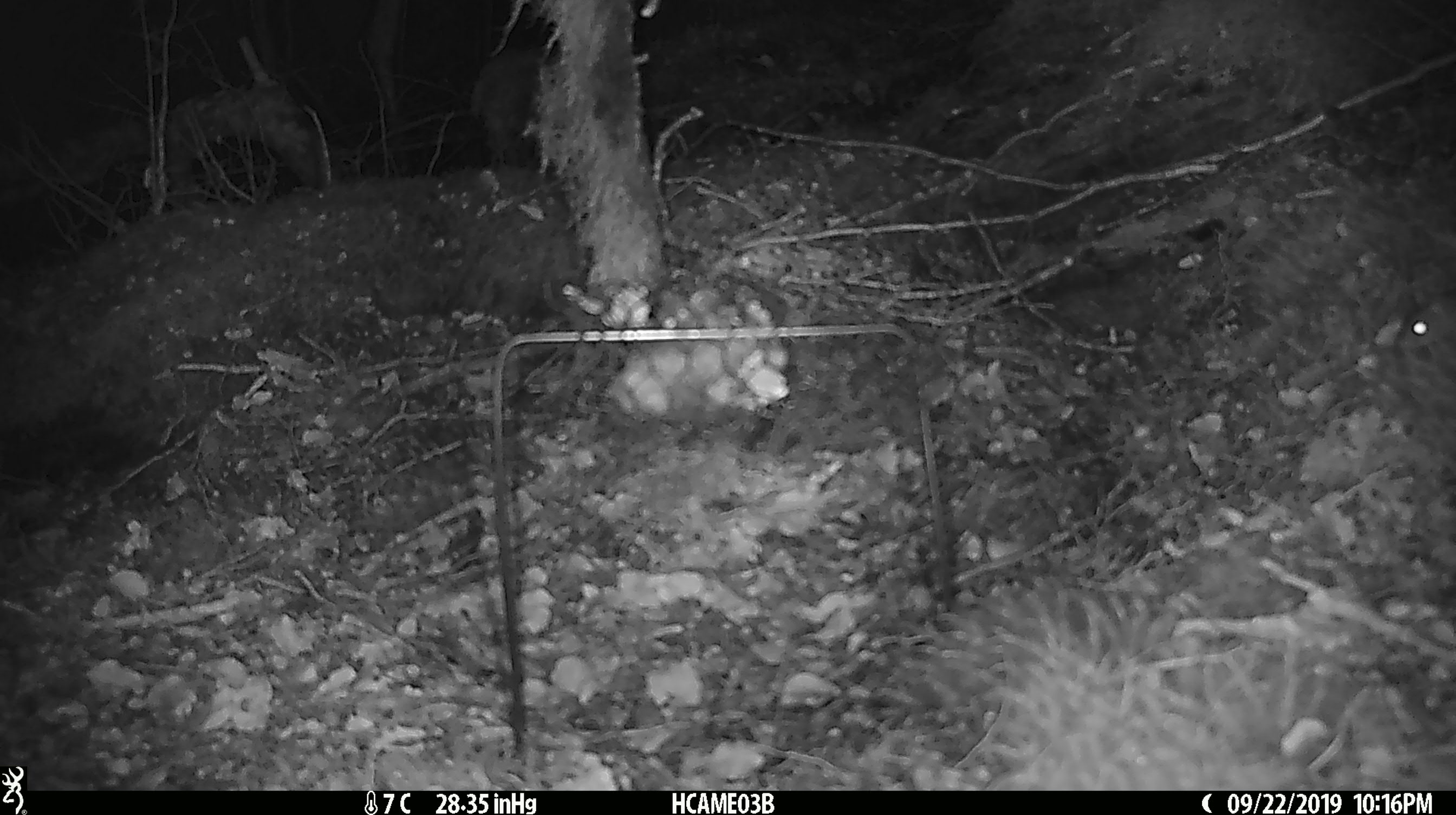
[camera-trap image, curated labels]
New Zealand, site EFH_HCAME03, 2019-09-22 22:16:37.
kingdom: Animalia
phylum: Chordata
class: Mammalia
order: Rodentia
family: Muridae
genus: Mus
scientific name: Mus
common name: mouse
Mouse (Mus).